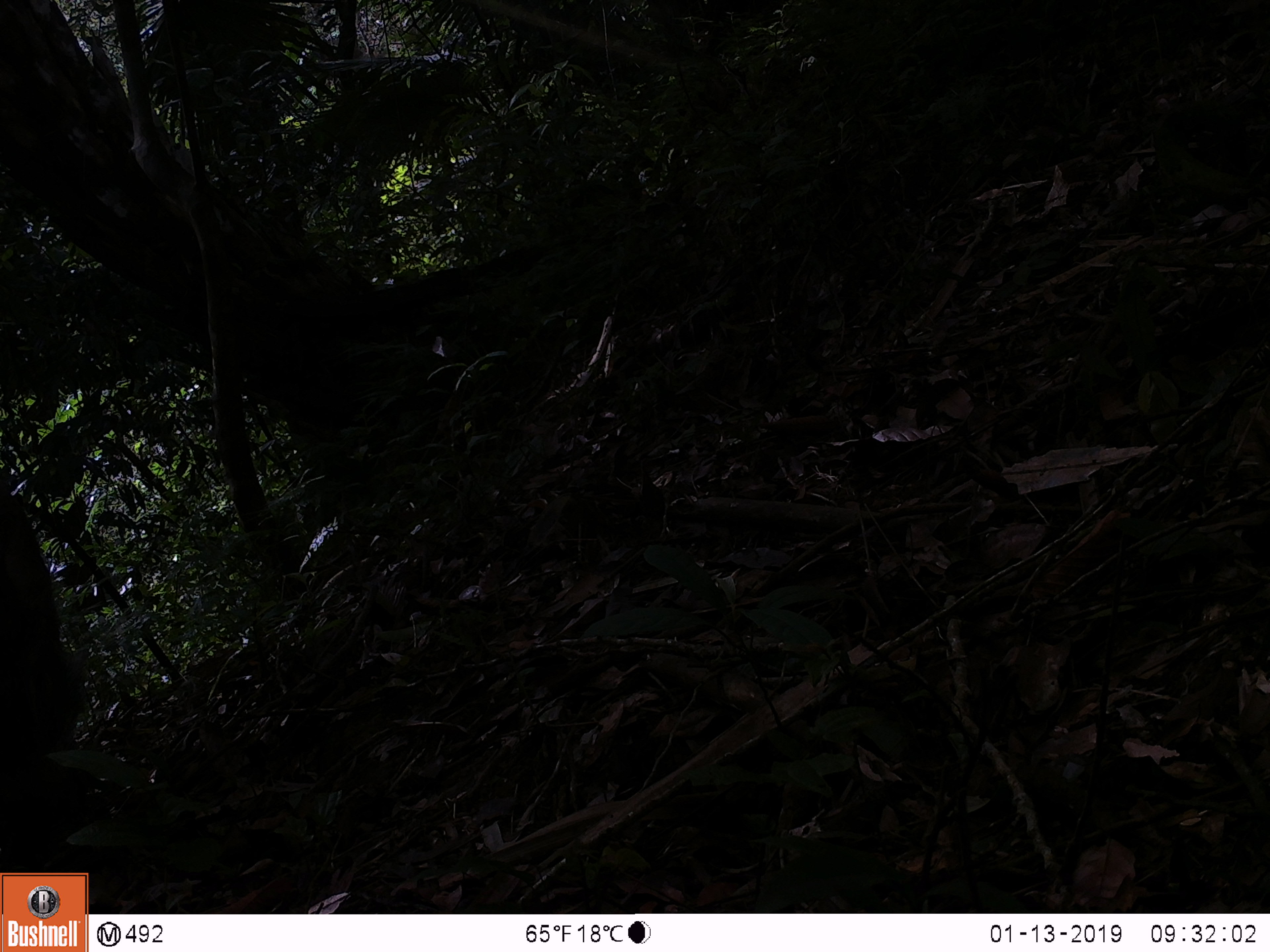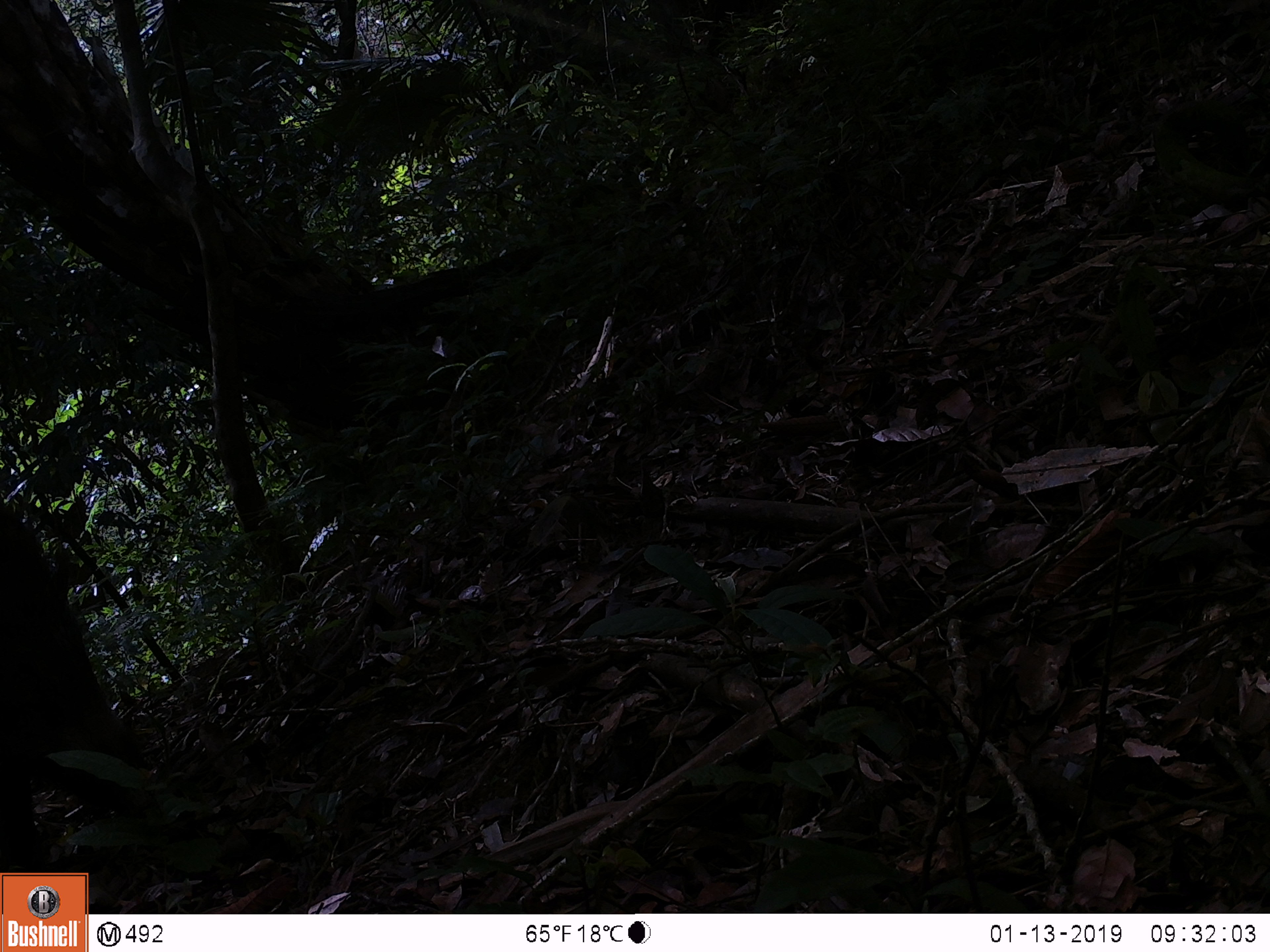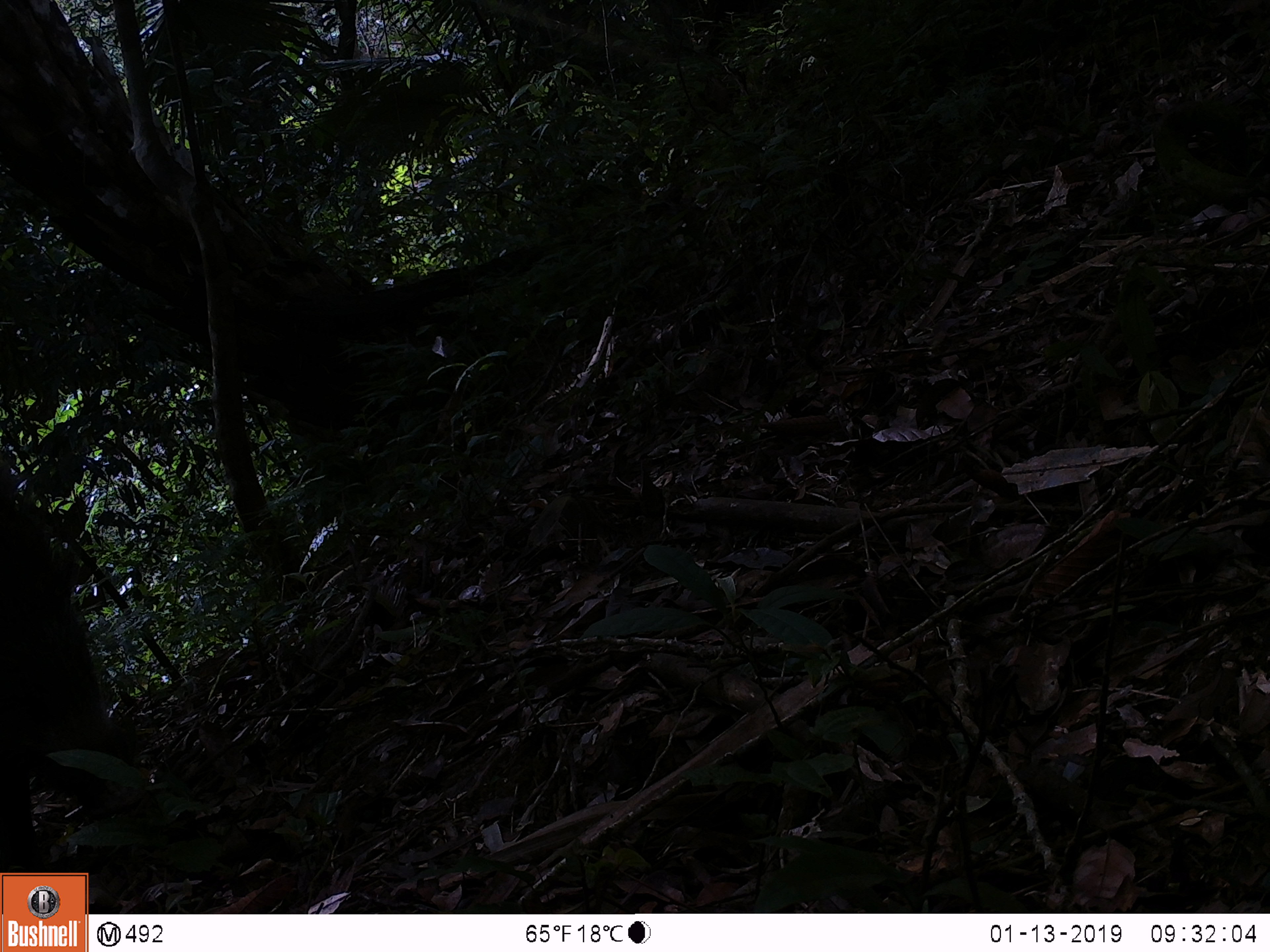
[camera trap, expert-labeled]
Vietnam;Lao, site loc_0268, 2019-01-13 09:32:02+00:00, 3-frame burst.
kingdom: Animalia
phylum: Chordata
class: Mammalia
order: Artiodactyla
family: Suidae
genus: Sus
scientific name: Sus scrofa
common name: eurasian wild pig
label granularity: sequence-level